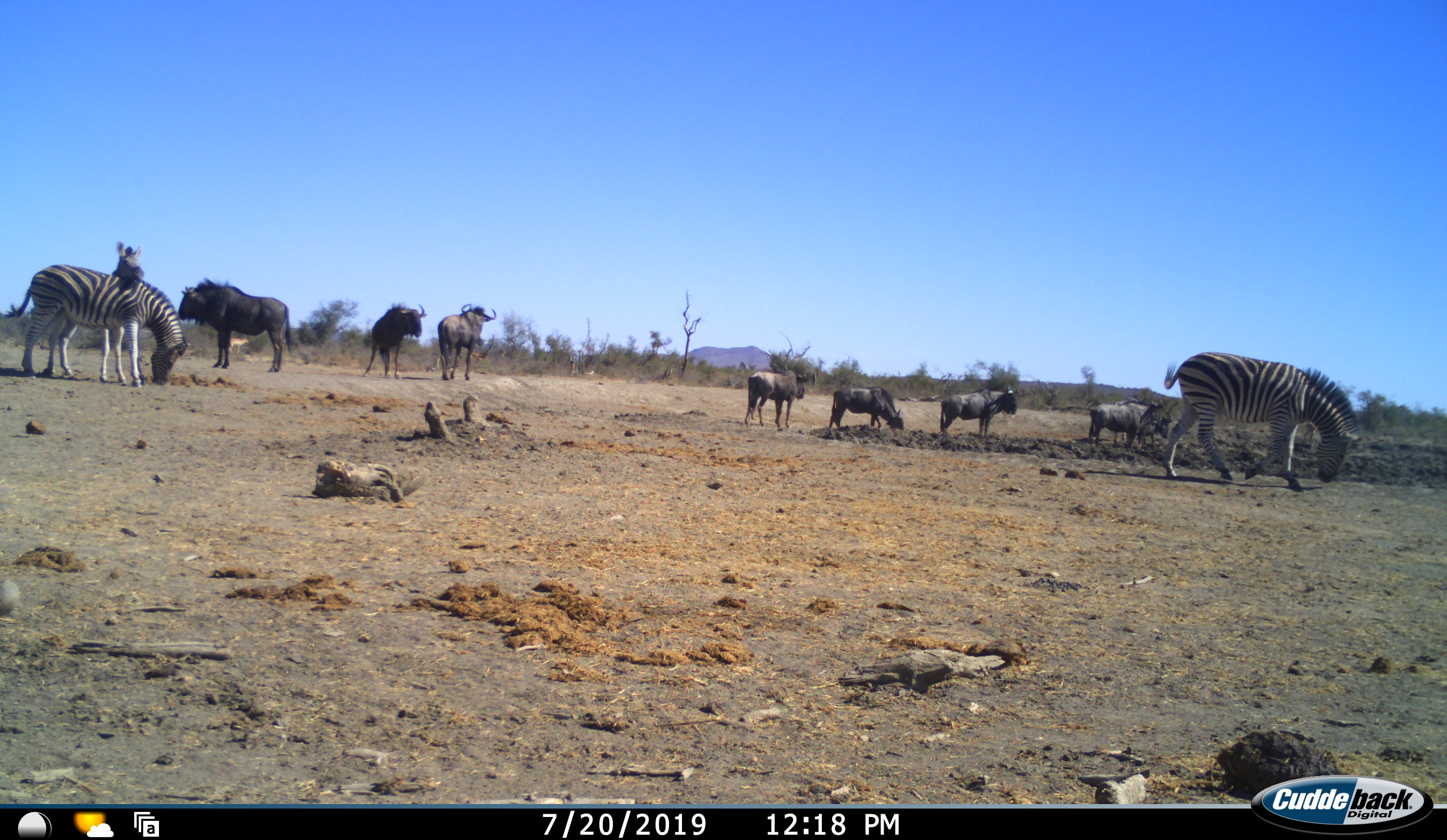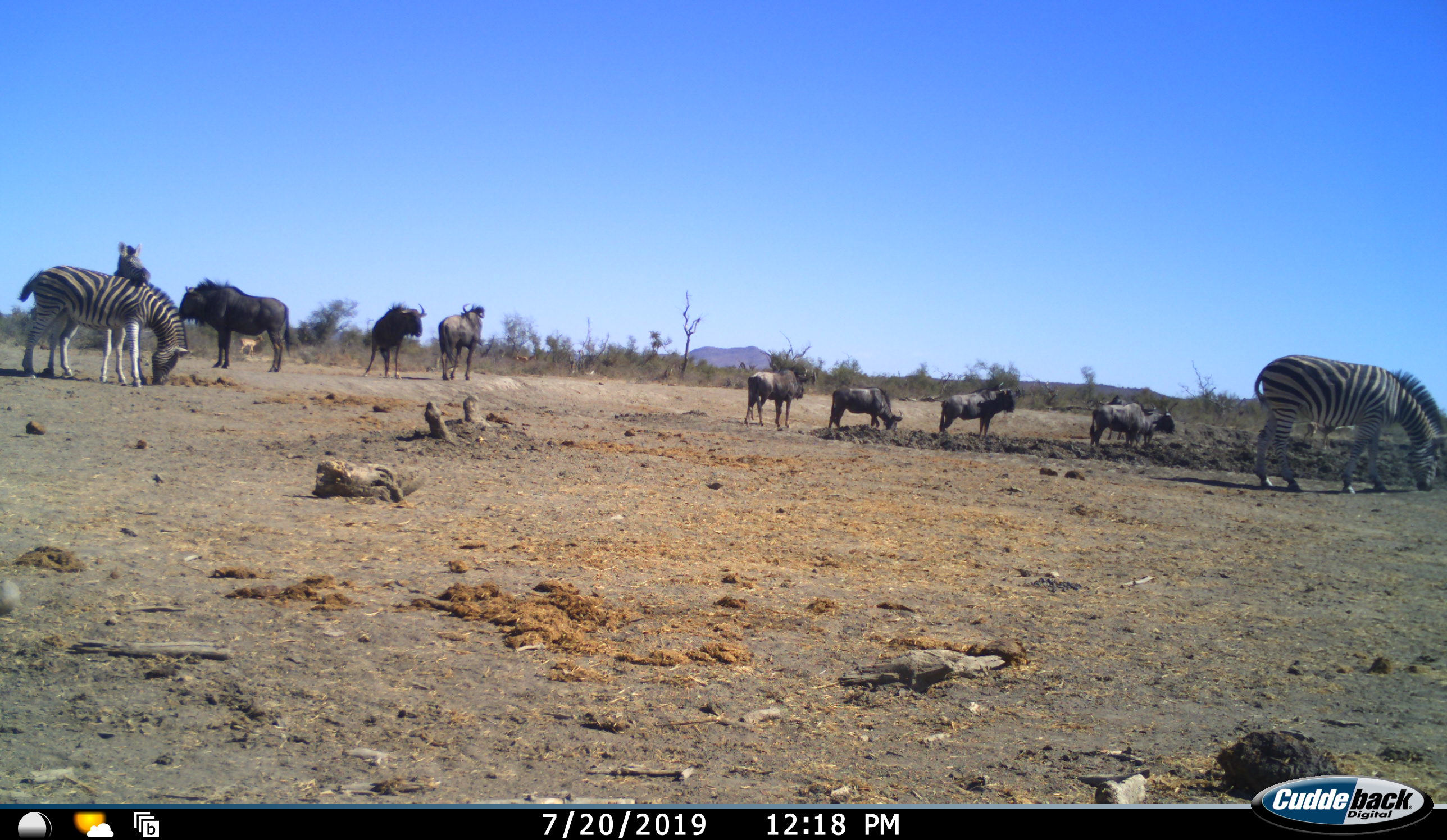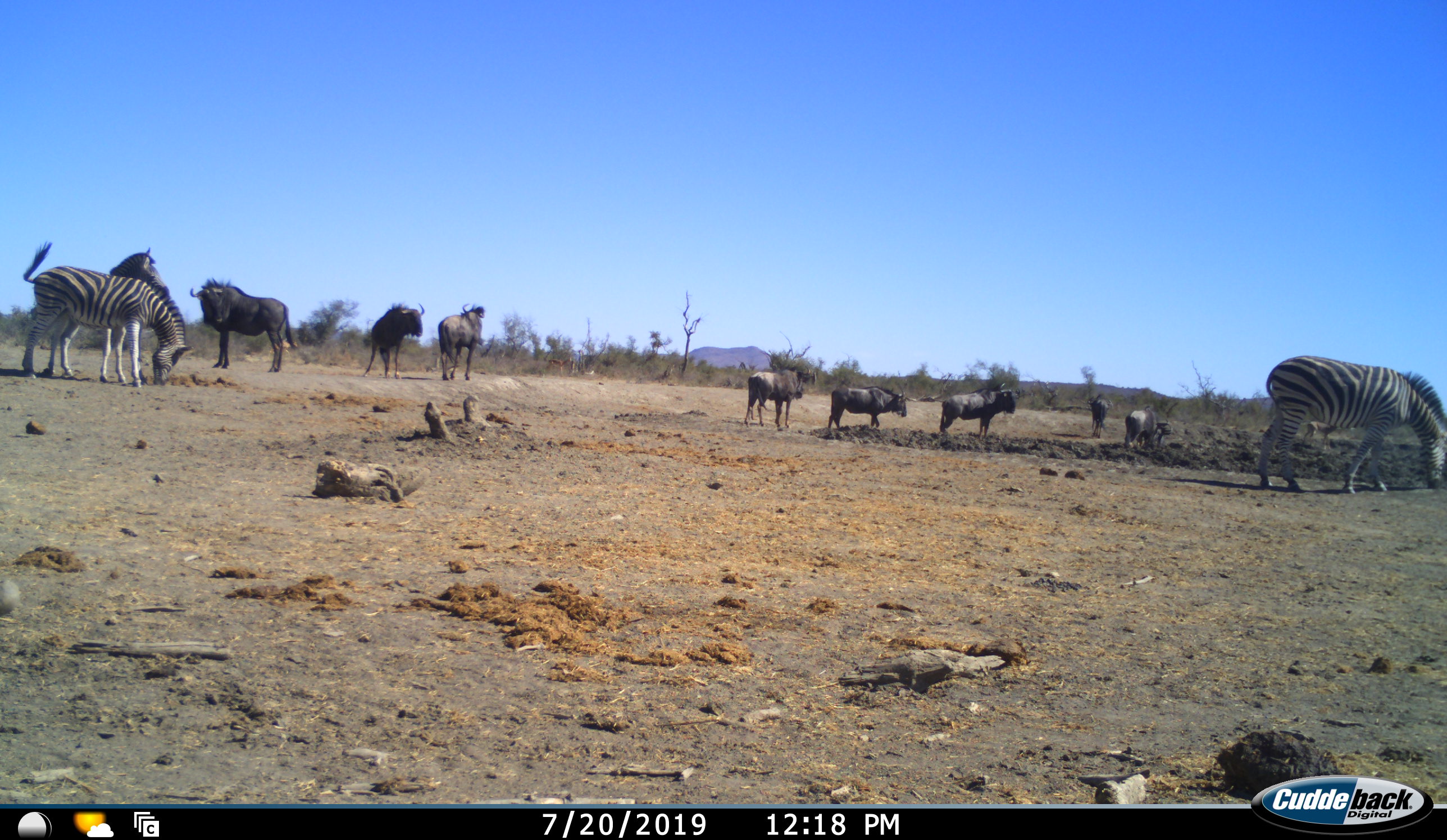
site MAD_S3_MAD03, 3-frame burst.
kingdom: Animalia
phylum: Chordata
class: Mammalia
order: Artiodactyla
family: Bovidae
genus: Connochaetes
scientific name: Connochaetes taurinus taurinus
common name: blue wildebeest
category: wildebeestblue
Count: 8.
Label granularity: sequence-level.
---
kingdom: Animalia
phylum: Chordata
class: Mammalia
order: Perissodactyla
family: Equidae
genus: Equus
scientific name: Equus quagga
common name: plains zebra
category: zebraplains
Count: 3.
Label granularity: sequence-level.